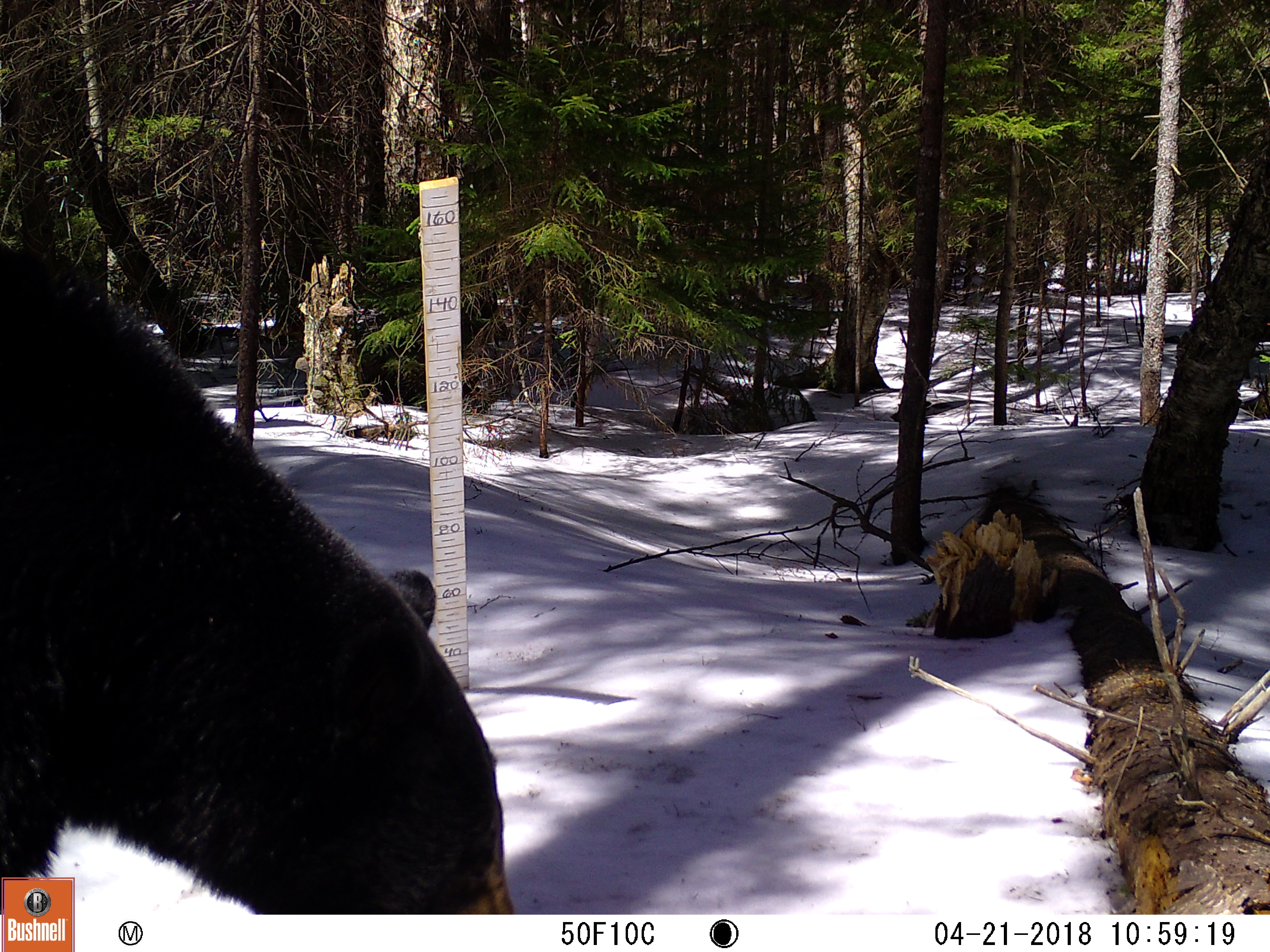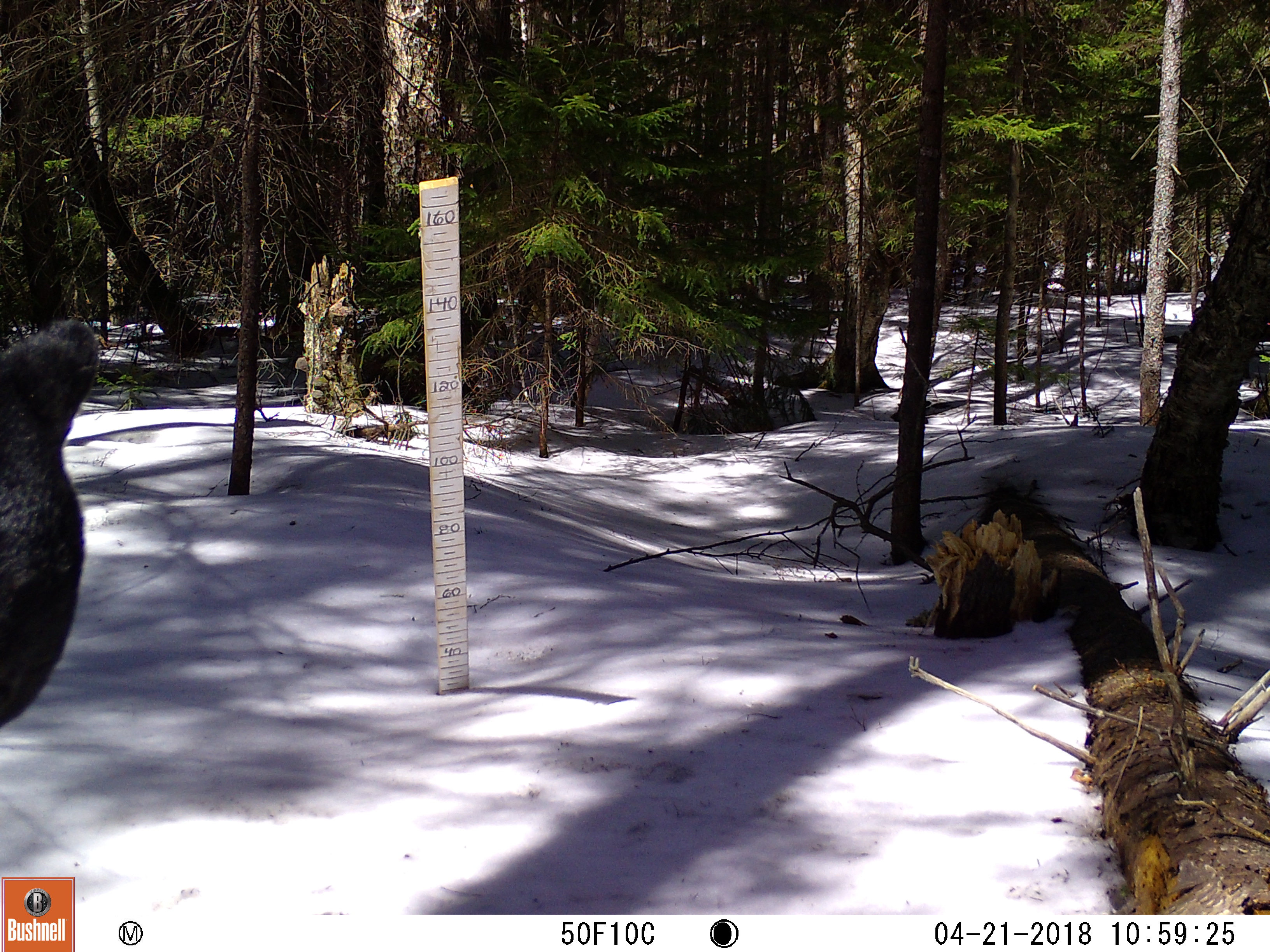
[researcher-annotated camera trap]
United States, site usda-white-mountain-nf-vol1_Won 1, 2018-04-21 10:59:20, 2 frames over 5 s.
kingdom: Animalia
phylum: Chordata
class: Mammalia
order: Carnivora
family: Ursidae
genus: Ursus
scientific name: Ursus americanus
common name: black bear